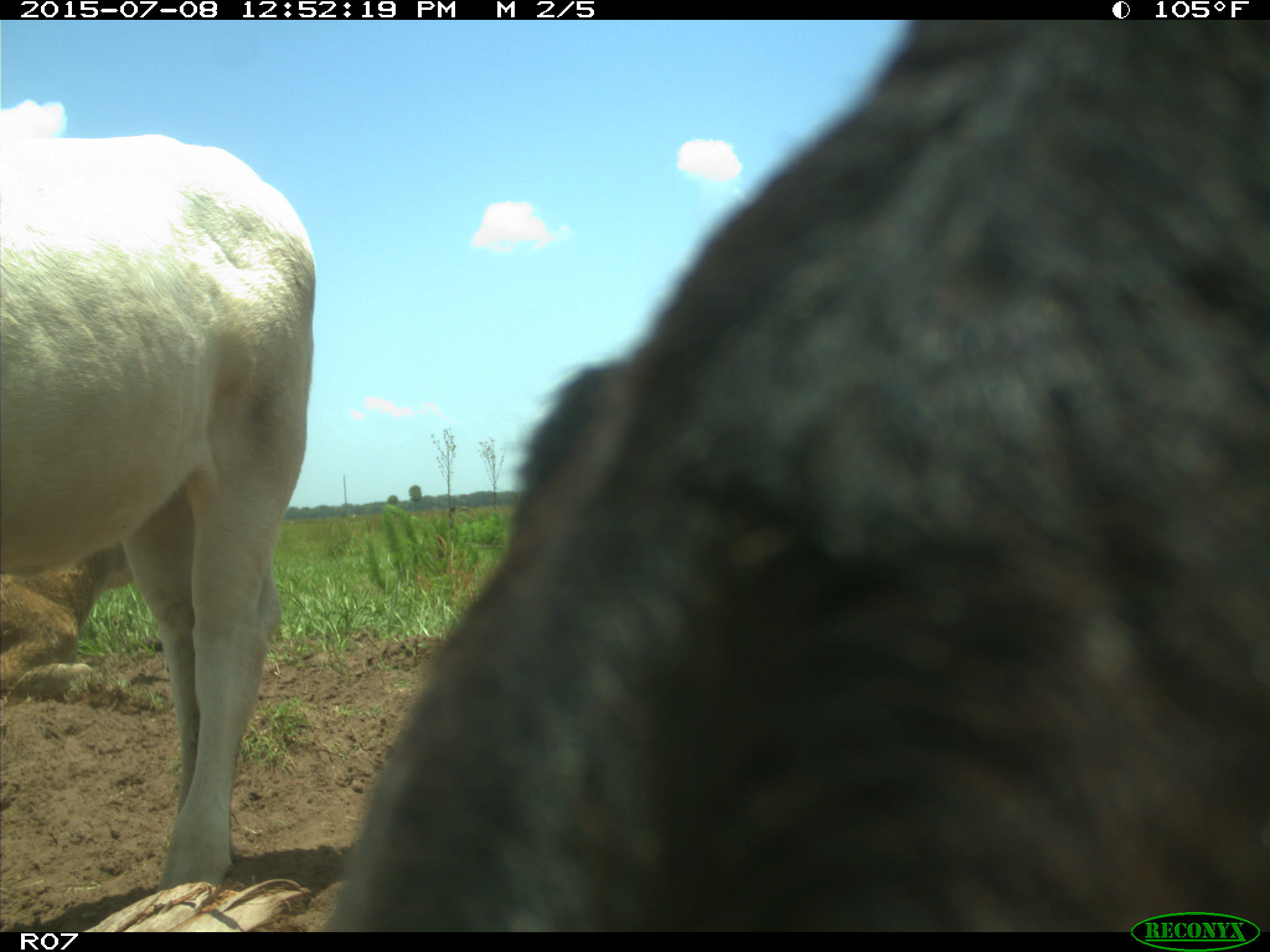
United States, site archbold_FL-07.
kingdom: Animalia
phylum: Chordata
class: Mammalia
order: Artiodactyla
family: Bovidae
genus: Bos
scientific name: Bos taurus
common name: domestic cow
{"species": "Bos taurus (domestic cow)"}